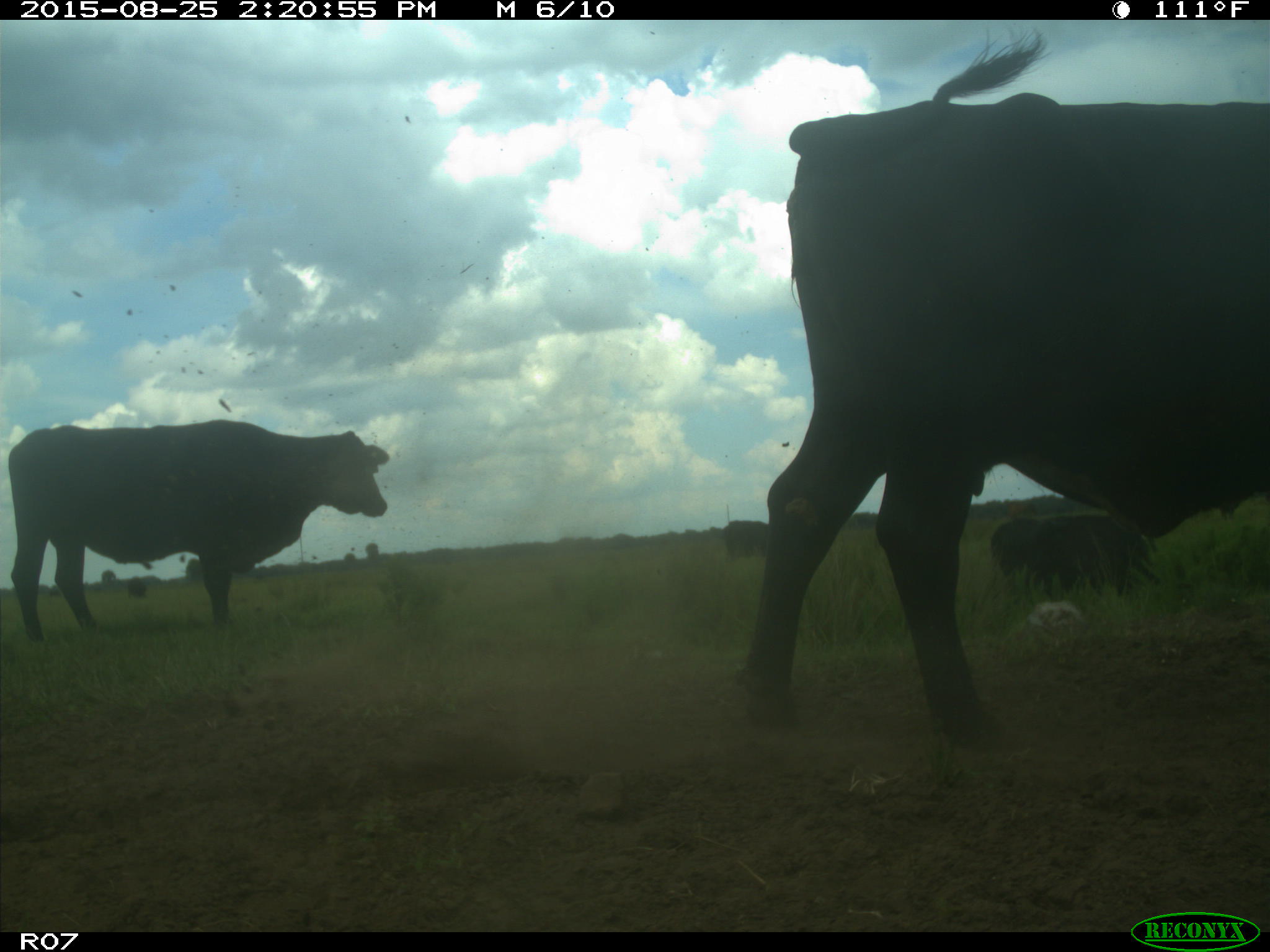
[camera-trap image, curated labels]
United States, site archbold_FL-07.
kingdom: Animalia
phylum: Chordata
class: Mammalia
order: Artiodactyla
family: Bovidae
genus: Bos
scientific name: Bos taurus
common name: domestic cow